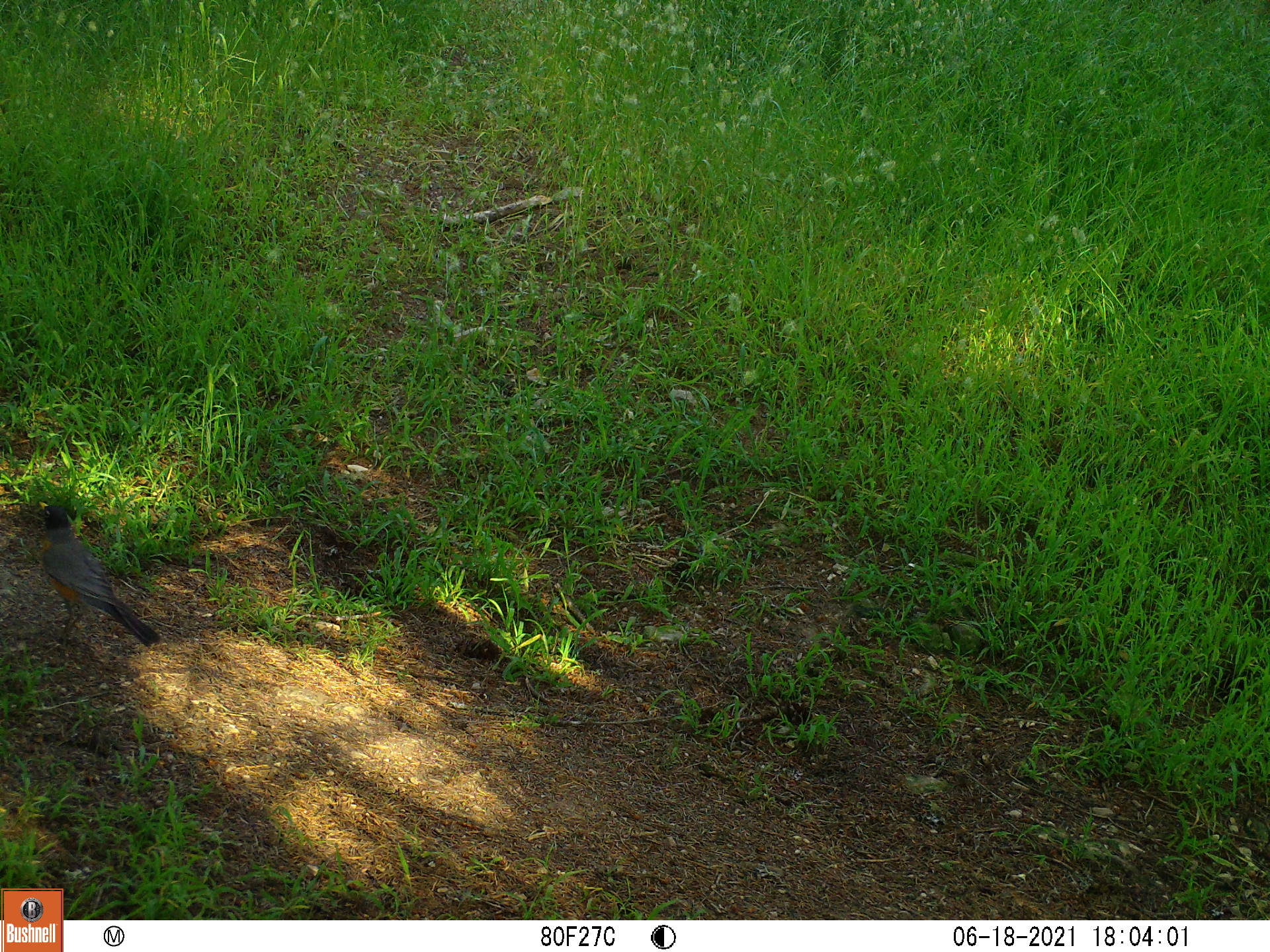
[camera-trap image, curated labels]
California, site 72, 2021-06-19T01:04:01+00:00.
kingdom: Animalia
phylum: Chordata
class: Aves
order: Passeriformes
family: Turdidae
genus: Turdus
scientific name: Turdus migratorius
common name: american robin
American robin (Turdus migratorius).